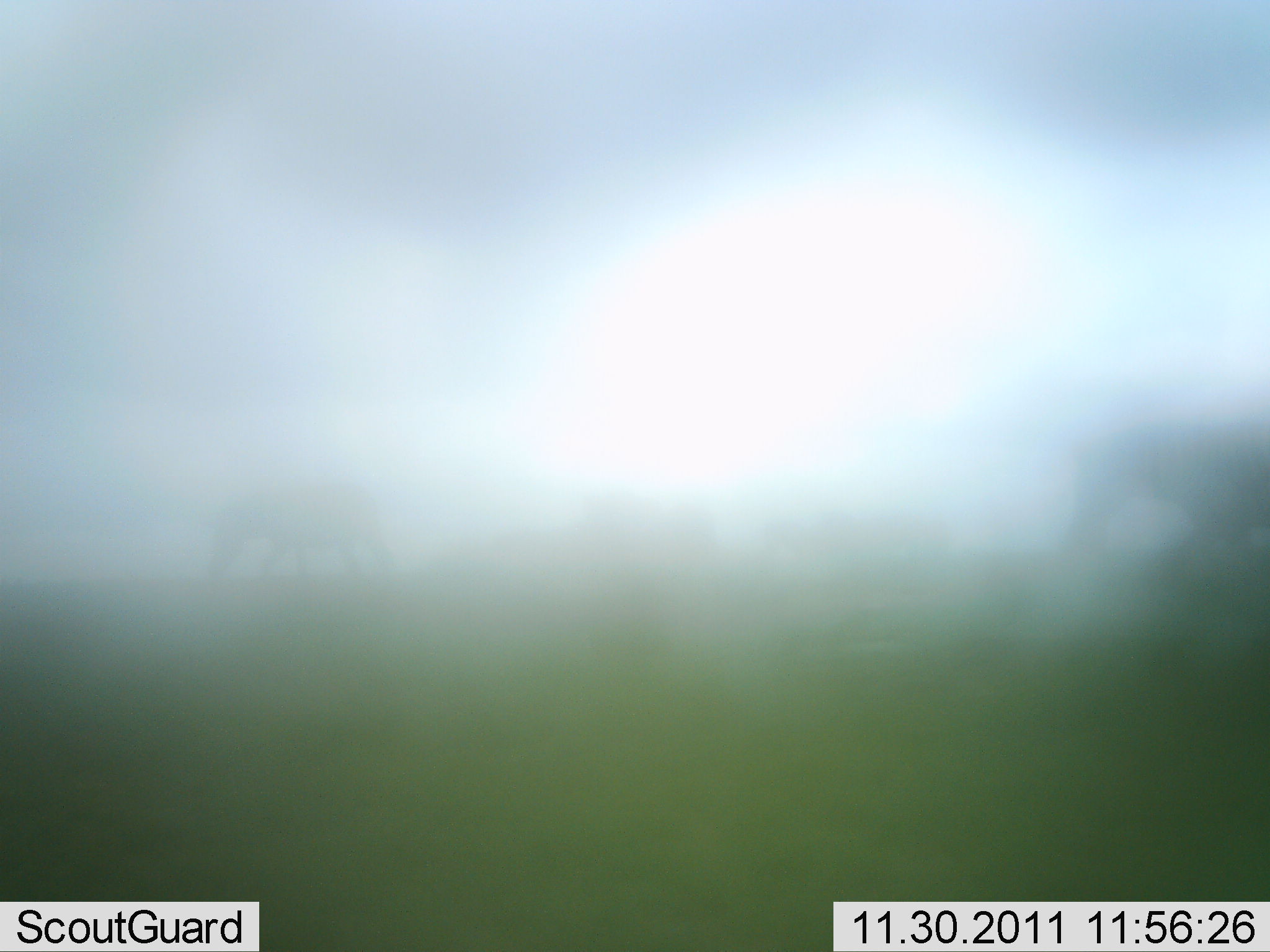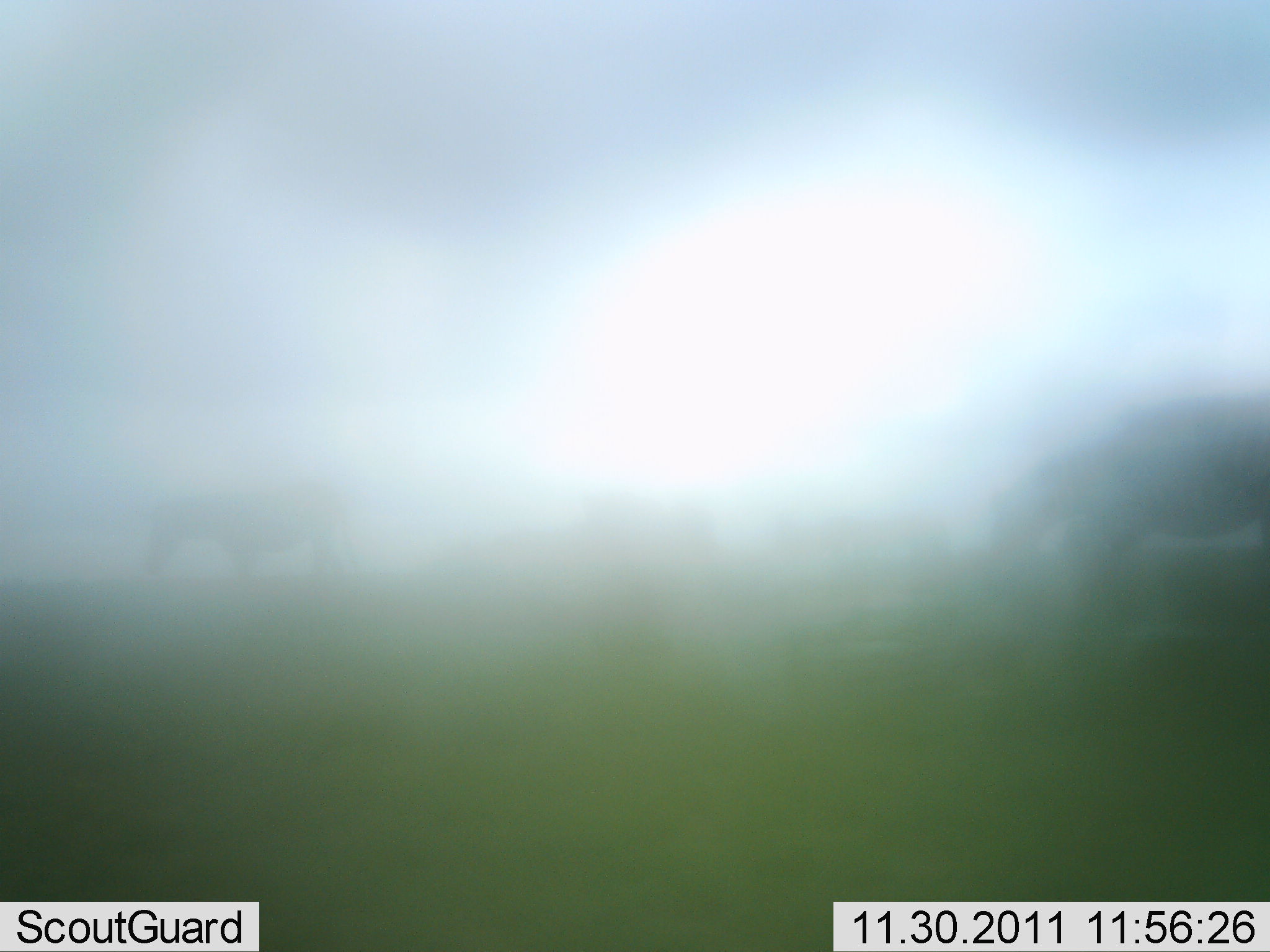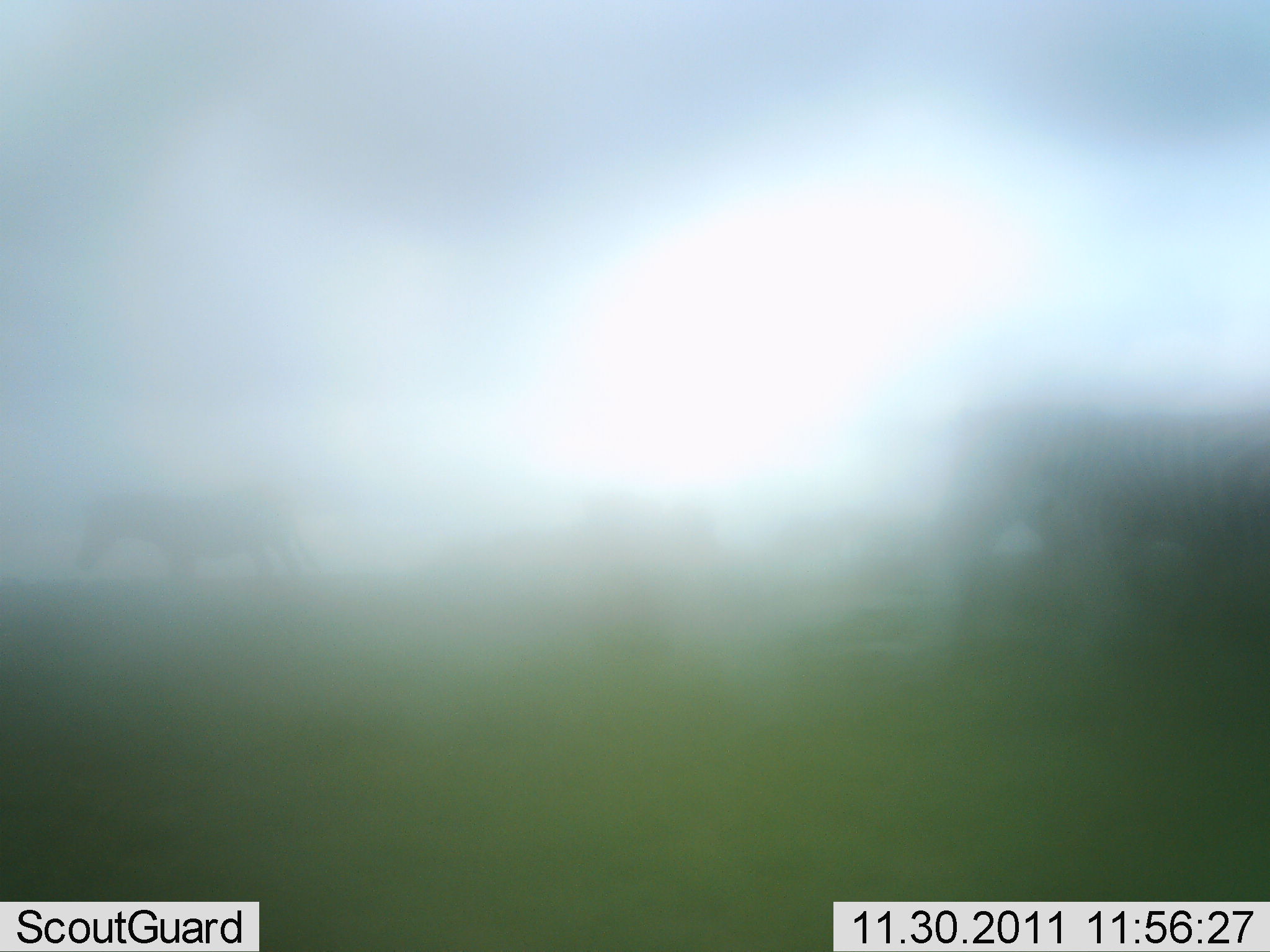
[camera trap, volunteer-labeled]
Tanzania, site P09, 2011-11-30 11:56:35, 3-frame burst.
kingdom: Animalia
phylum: Chordata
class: Mammalia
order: Perissodactyla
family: Equidae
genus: Equus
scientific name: Equus quagga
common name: plains zebra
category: zebra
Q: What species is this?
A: Zebra (plains zebra) (Equus quagga).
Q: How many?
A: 2.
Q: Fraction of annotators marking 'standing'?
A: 0%.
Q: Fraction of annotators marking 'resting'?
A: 0%.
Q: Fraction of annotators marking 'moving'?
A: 89%.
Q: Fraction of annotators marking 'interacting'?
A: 0%.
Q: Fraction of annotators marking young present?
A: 0%.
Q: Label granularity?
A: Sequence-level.